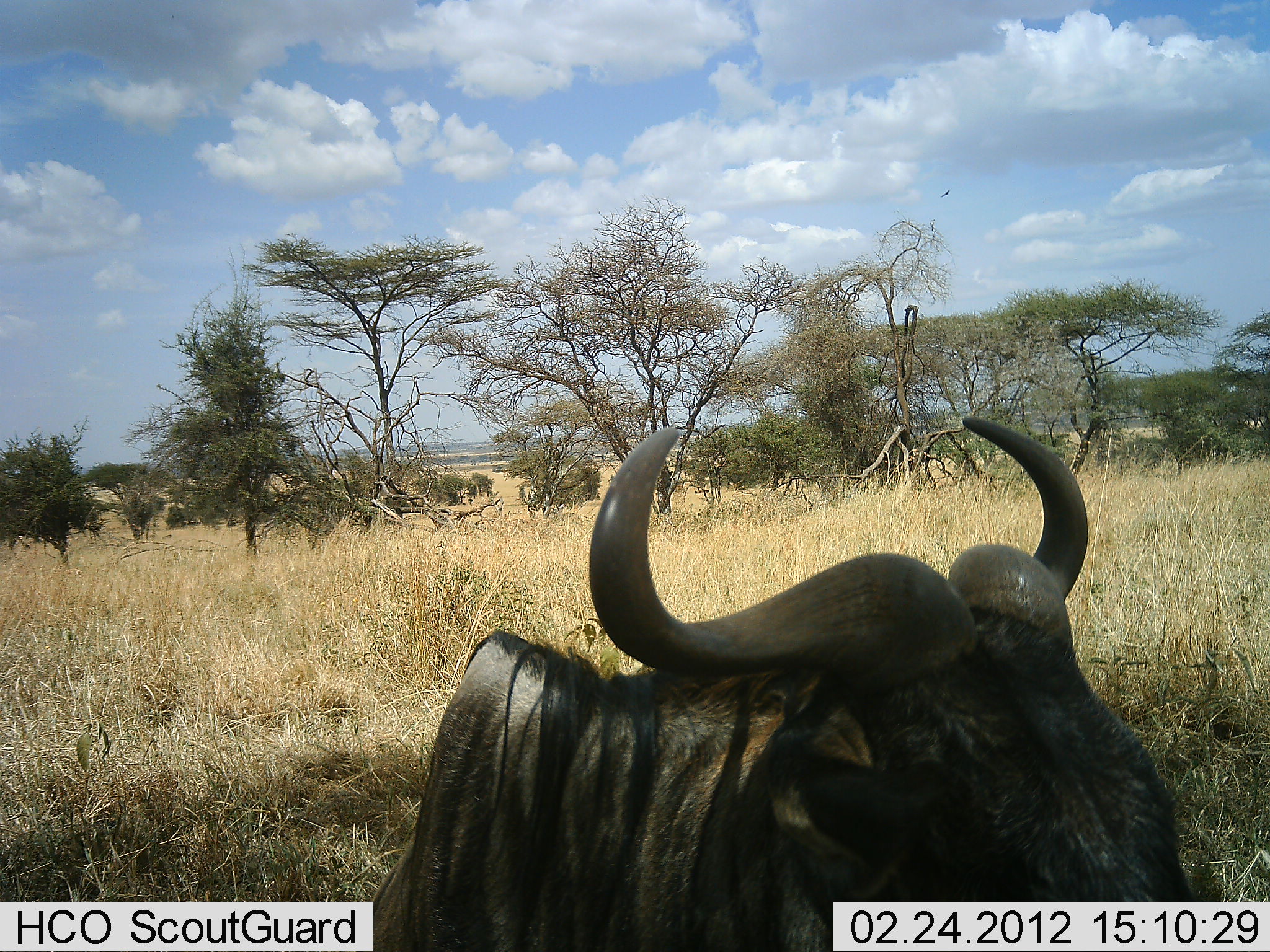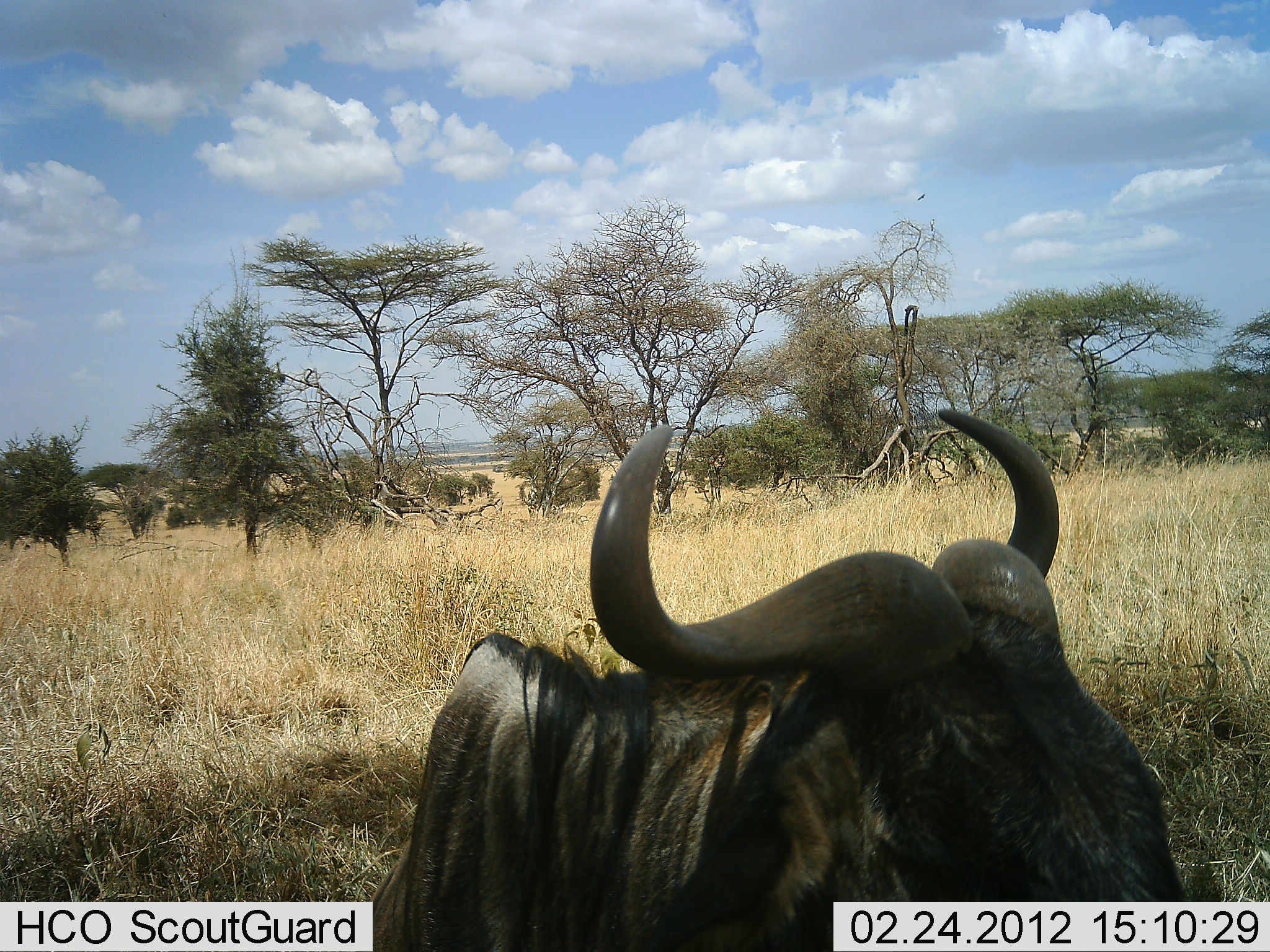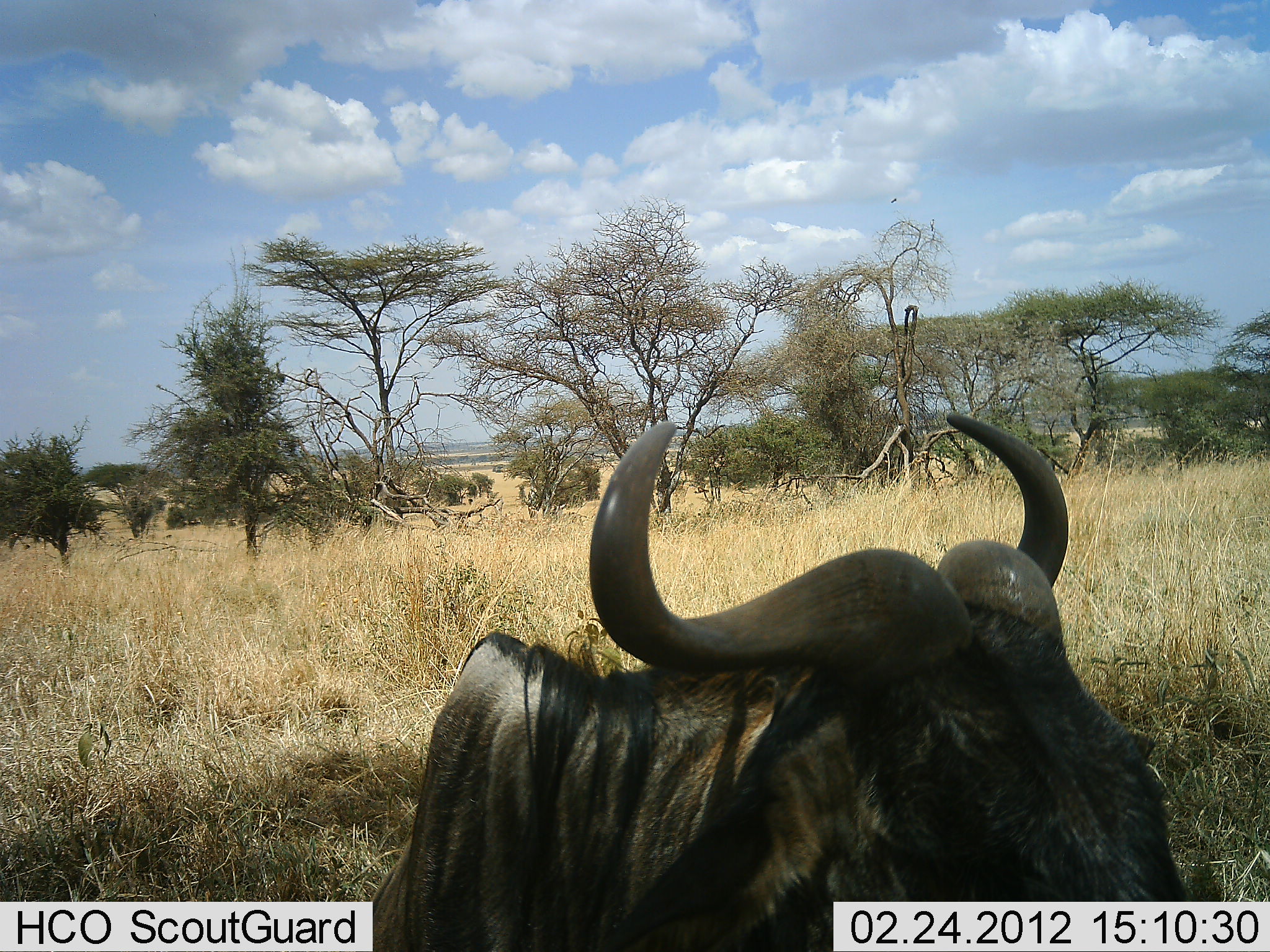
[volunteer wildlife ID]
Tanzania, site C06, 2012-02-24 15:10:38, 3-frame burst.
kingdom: Animalia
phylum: Chordata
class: Mammalia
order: Artiodactyla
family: Bovidae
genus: Connochaetes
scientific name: Connochaetes taurinus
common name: blue wildebeest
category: wildebeest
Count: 1.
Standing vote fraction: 50%.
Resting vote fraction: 50%.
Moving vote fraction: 0%.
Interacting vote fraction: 0%.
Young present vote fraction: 0%.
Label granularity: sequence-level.